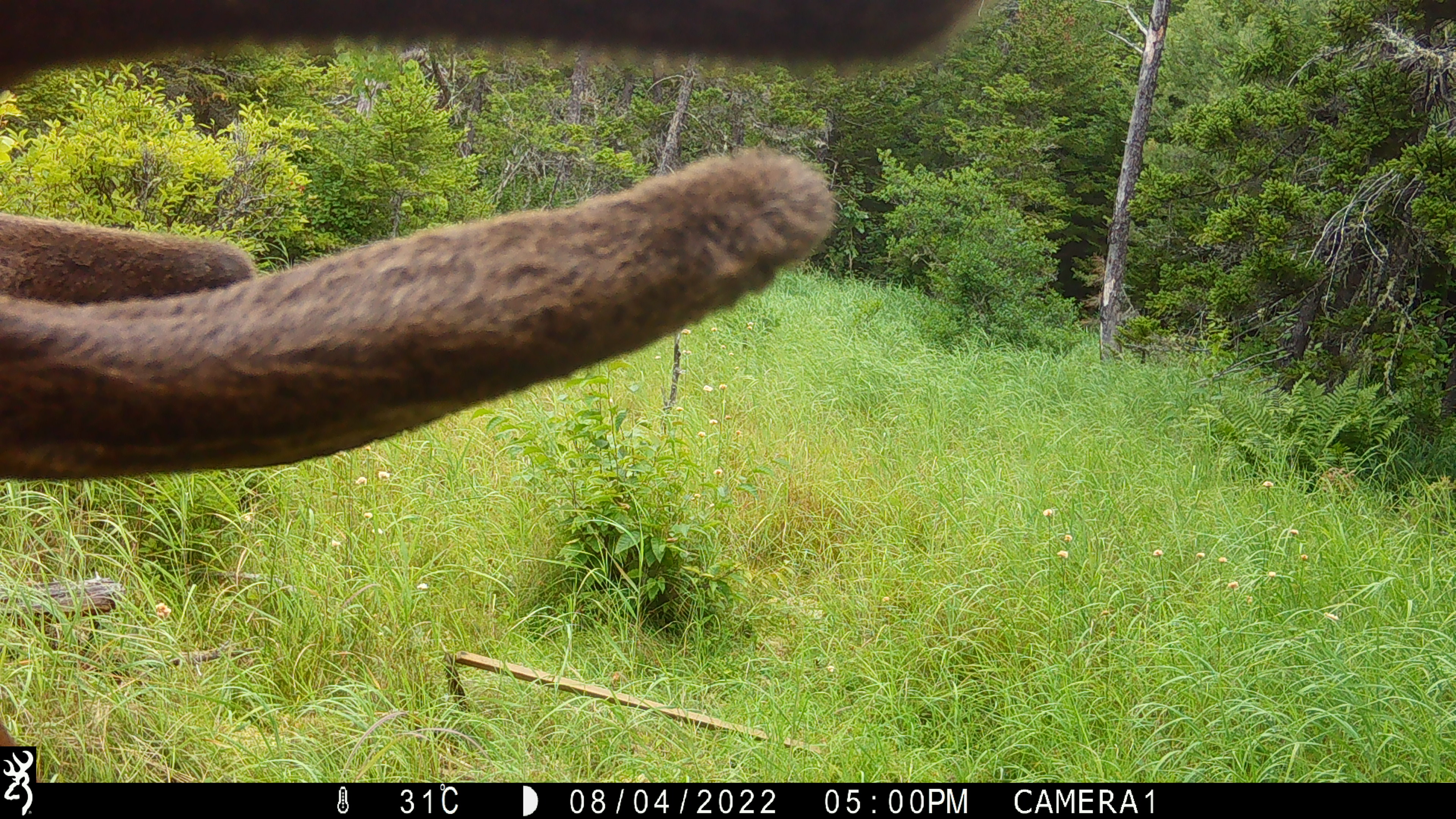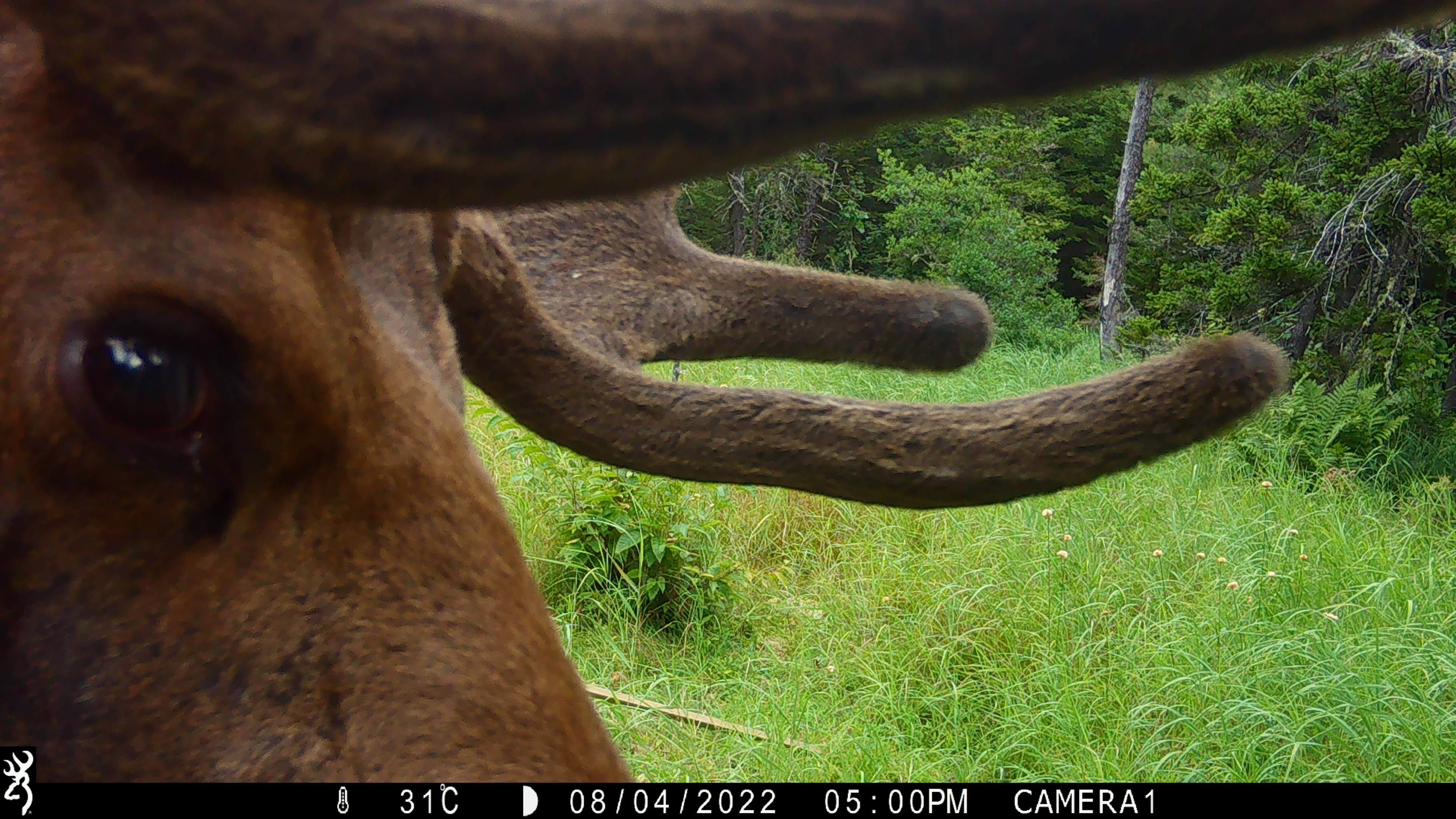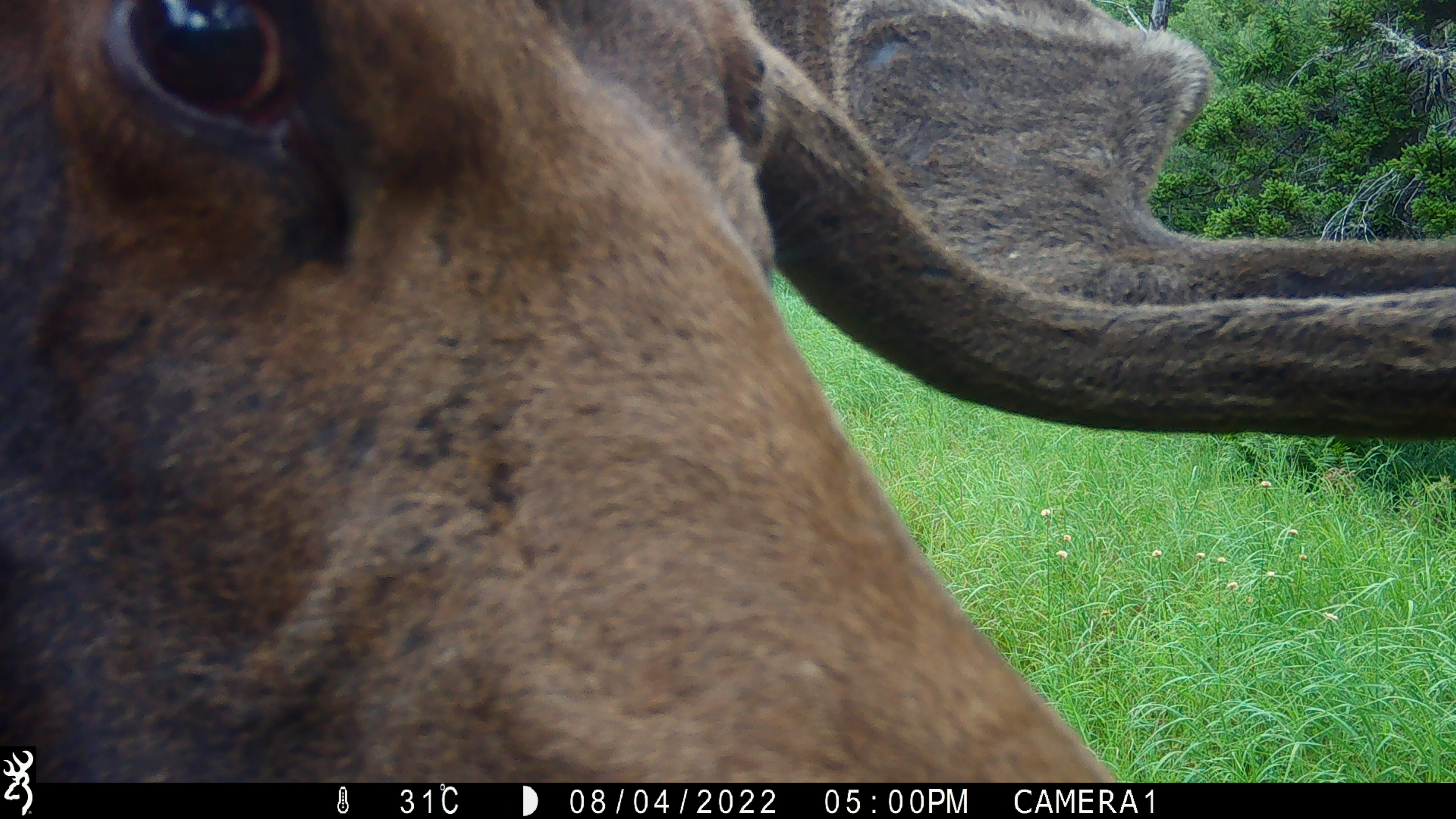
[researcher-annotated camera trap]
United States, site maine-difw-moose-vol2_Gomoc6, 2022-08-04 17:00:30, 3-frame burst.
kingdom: Animalia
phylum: Chordata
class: Mammalia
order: Artiodactyla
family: Cervidae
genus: Alces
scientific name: Alces alces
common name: moose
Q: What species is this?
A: Moose (Alces alces).